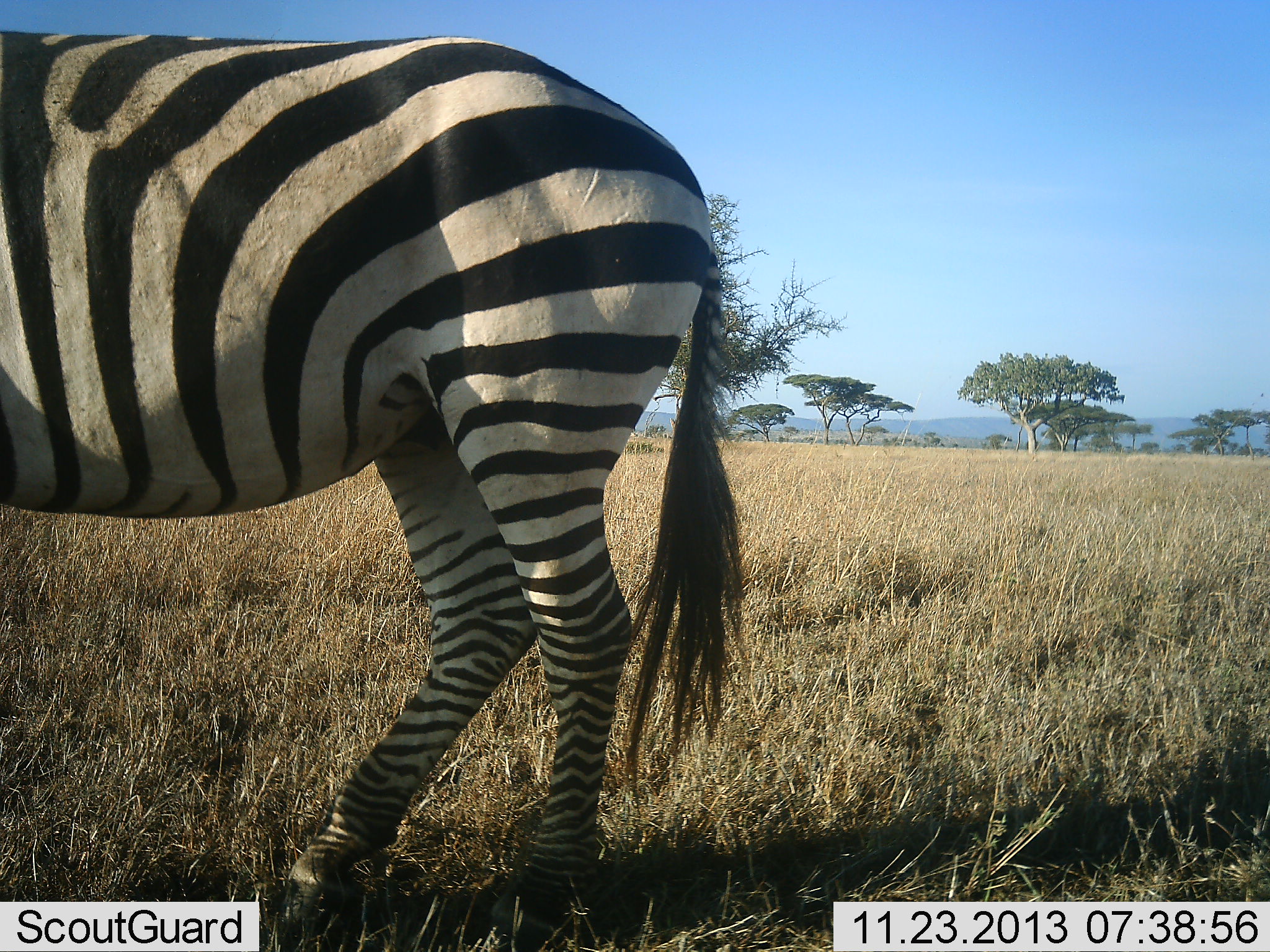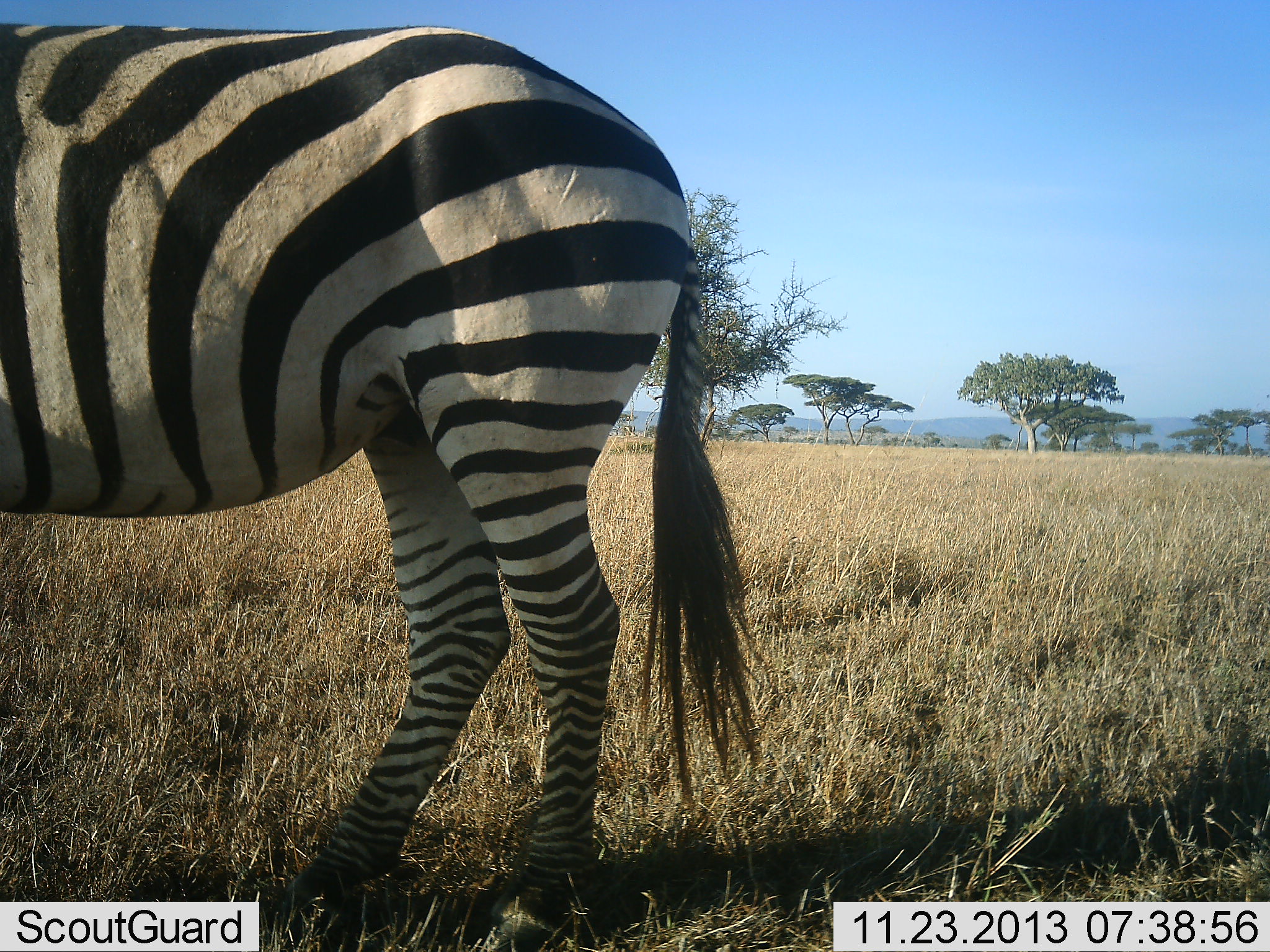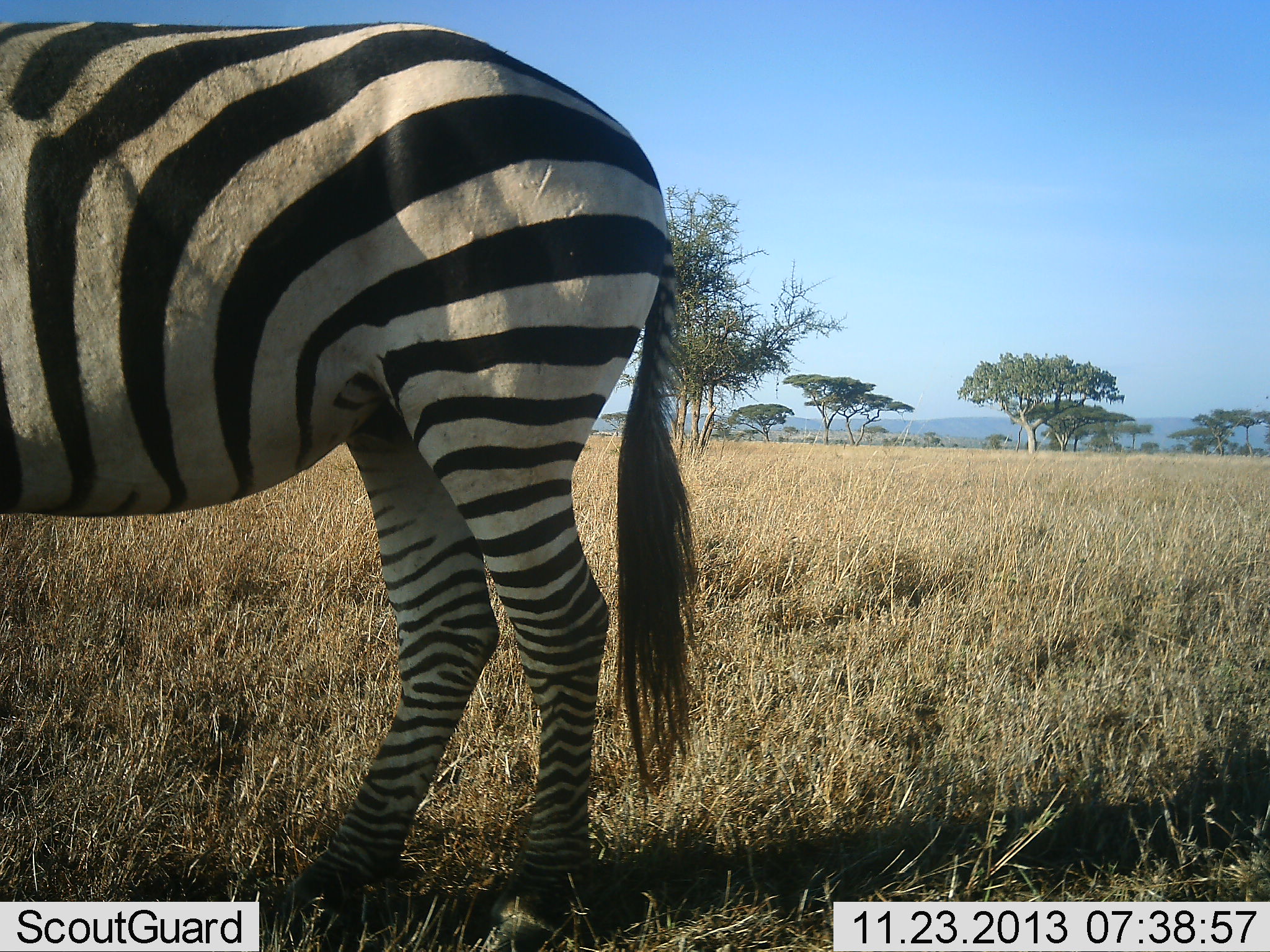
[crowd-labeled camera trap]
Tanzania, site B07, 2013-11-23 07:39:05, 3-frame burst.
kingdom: Animalia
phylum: Chordata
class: Mammalia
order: Perissodactyla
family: Equidae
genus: Equus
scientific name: Equus quagga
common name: plains zebra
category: zebra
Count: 1.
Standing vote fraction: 80%.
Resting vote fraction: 0%.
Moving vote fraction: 20%.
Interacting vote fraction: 0%.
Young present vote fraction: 0%.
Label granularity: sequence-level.